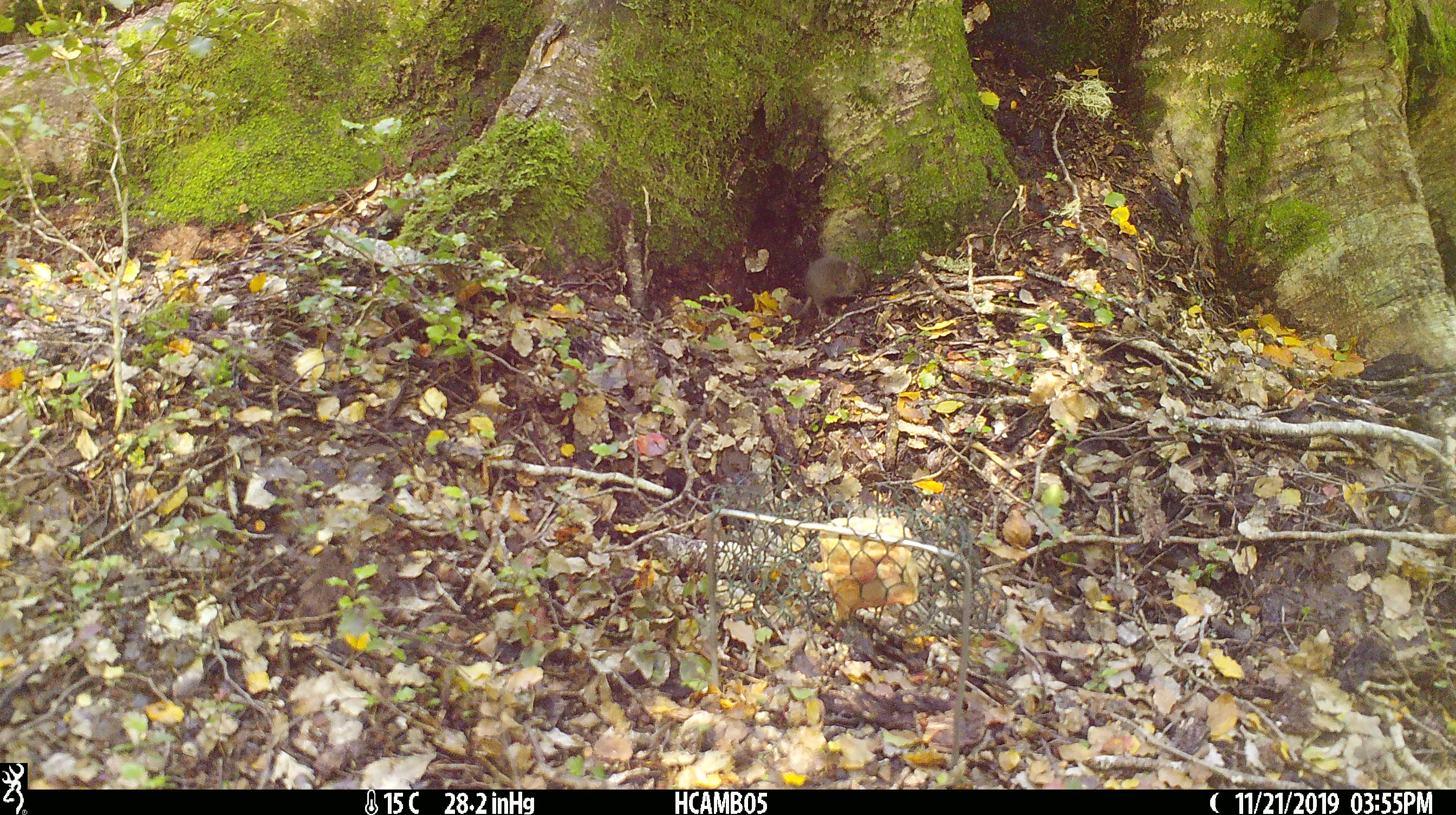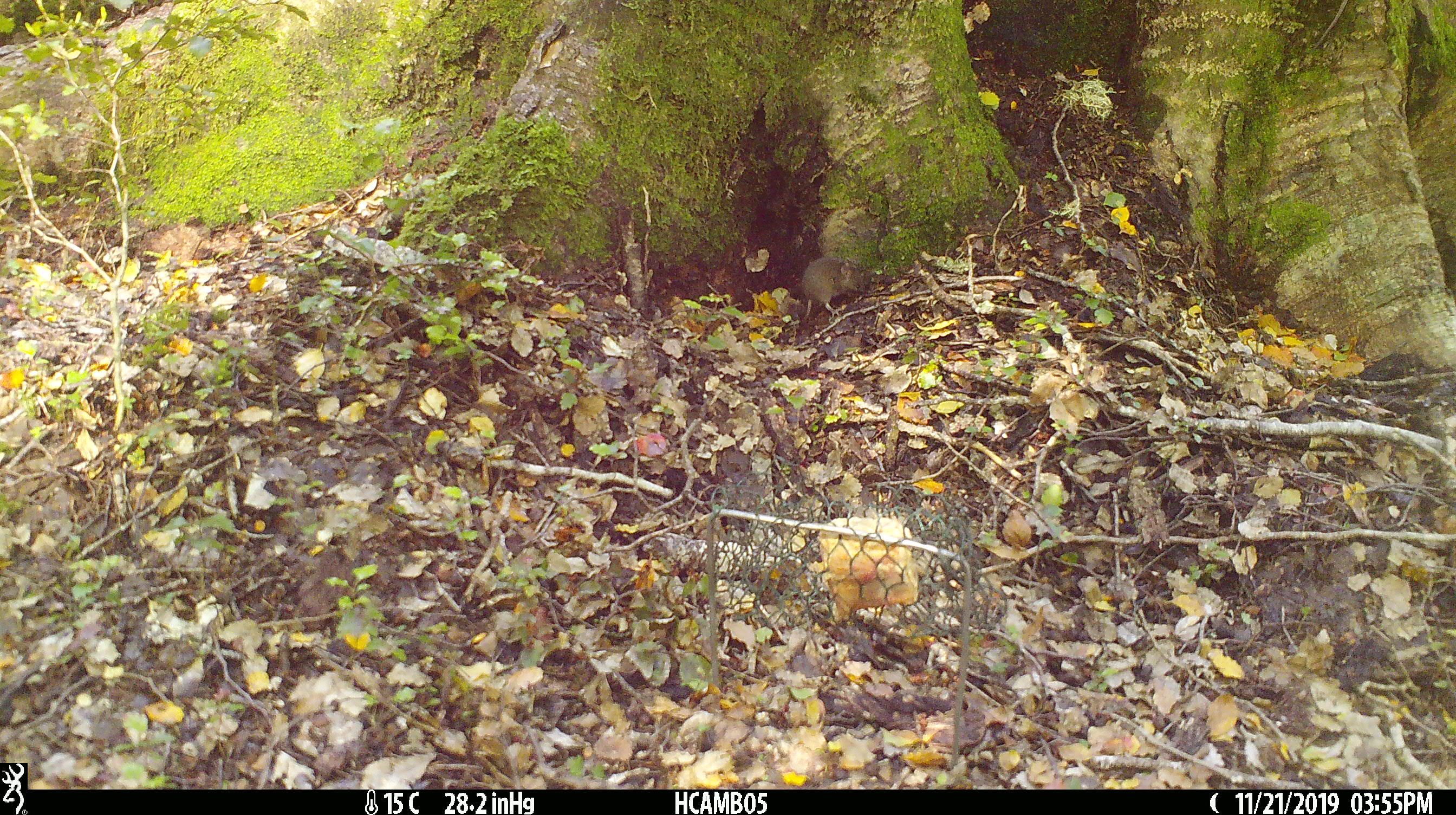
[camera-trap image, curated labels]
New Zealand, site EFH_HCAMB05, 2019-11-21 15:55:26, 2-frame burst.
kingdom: Animalia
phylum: Chordata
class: Mammalia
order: Rodentia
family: Muridae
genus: Mus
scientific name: Mus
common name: mouse